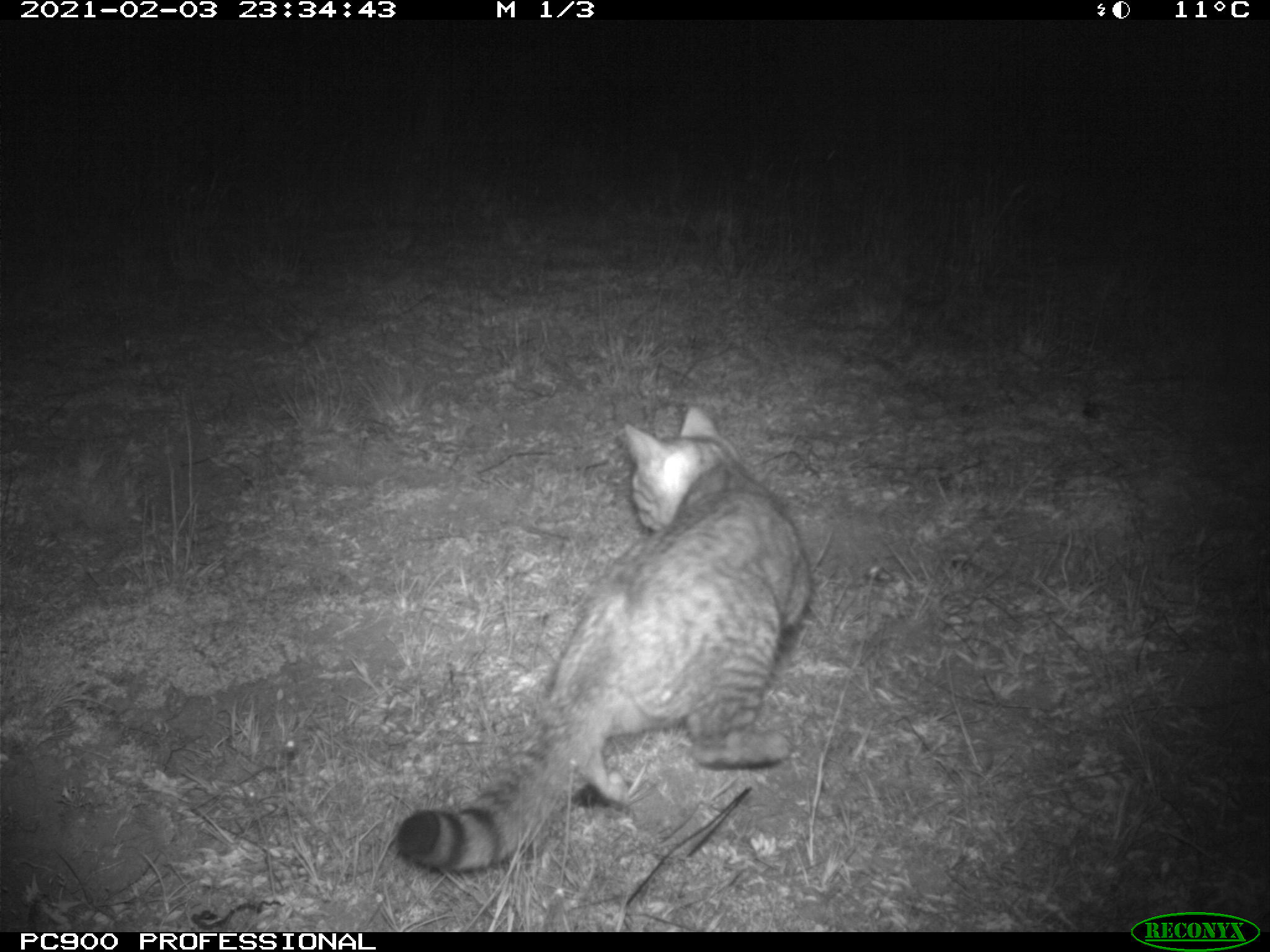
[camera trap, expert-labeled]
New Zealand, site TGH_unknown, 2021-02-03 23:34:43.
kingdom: Animalia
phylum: Chordata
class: Mammalia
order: Carnivora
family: Felidae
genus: Felis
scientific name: Felis catus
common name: domestic cat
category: cat